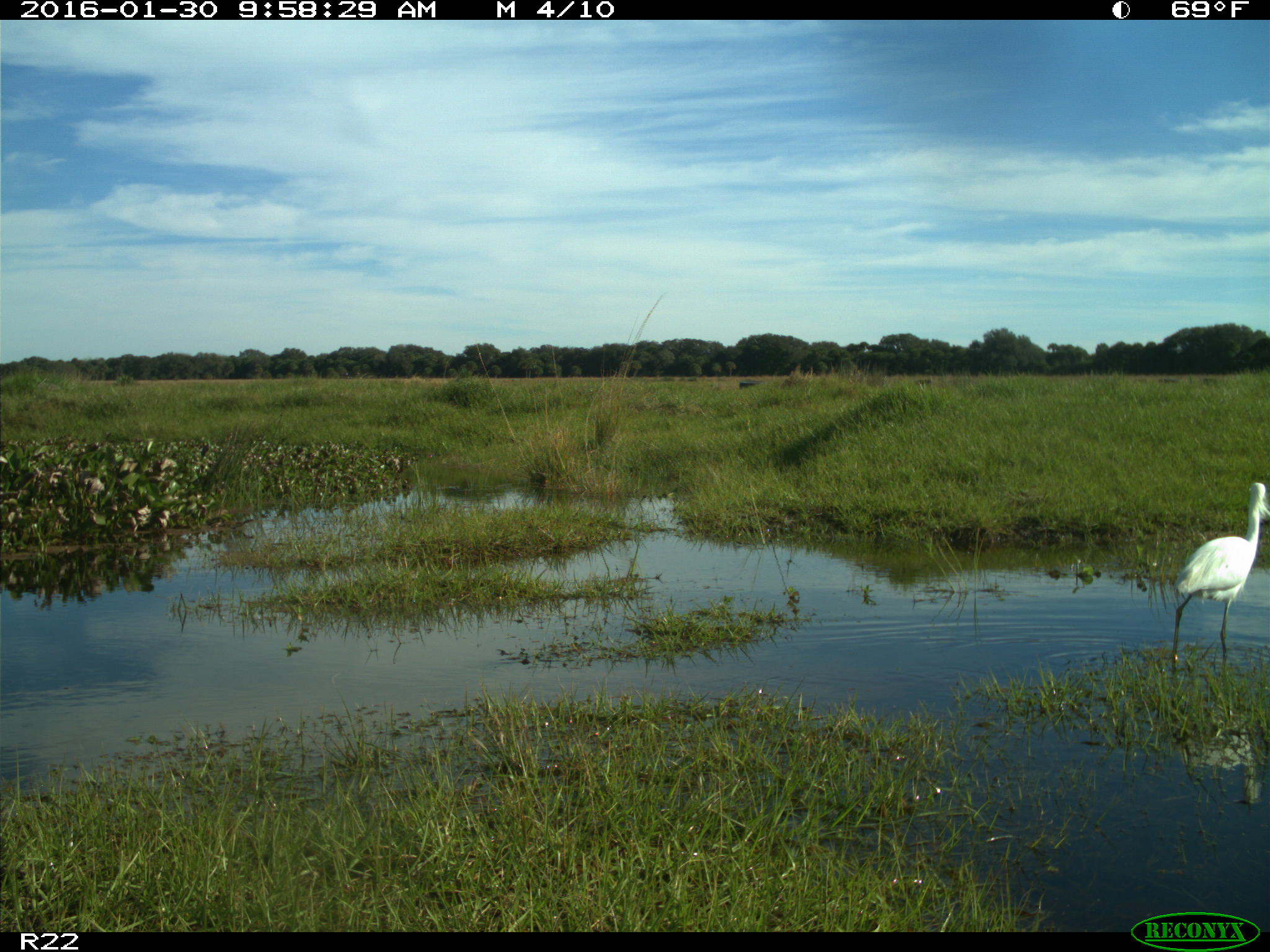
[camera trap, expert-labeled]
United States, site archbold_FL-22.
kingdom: Animalia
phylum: Chordata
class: Aves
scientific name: Aves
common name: birds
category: unidentified bird